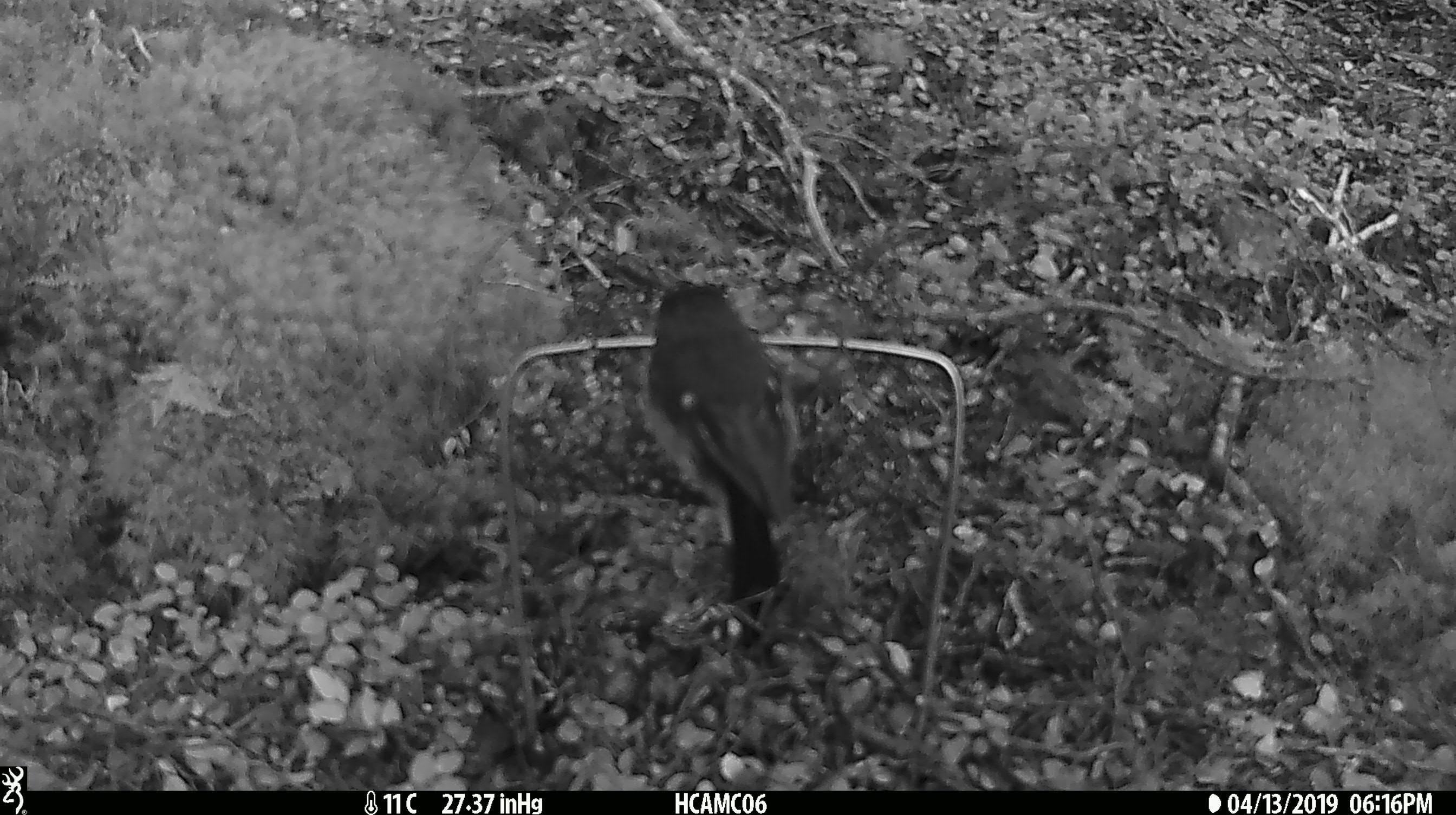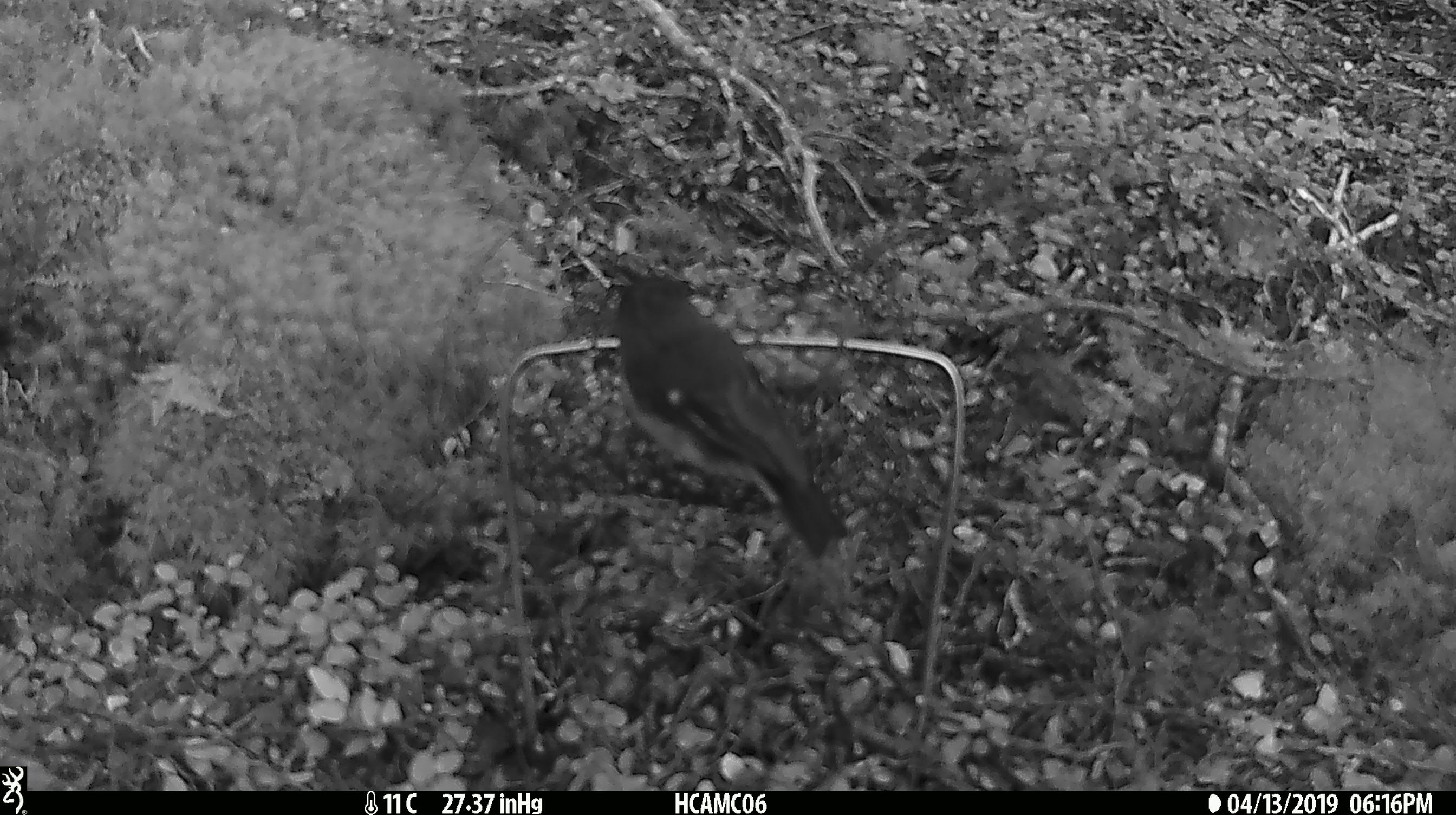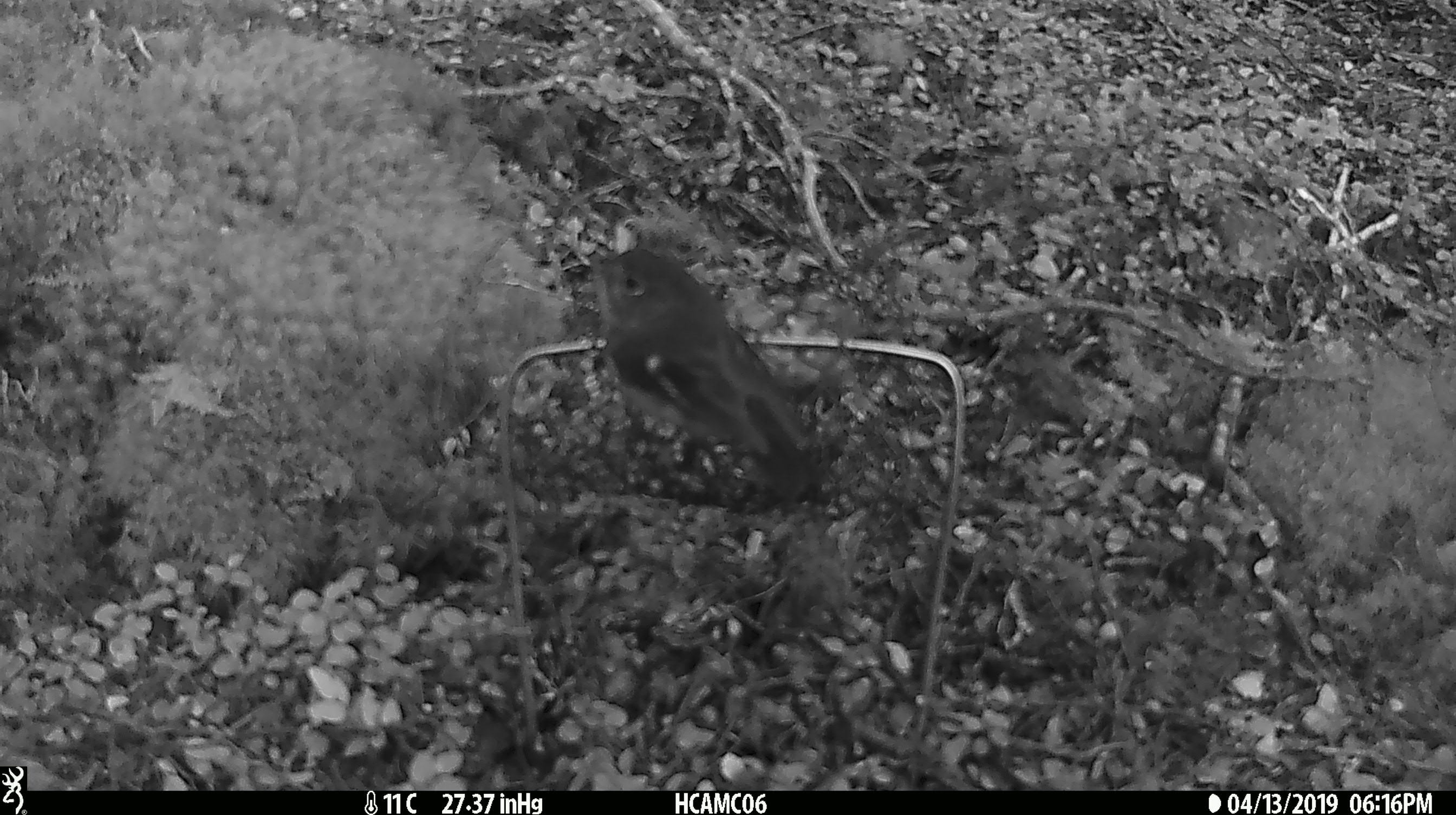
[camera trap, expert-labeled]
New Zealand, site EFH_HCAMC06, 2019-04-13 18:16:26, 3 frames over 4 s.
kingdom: Animalia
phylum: Chordata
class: Aves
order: Passeriformes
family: Petroicidae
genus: Petroica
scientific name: Petroica macrocephala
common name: tomtit